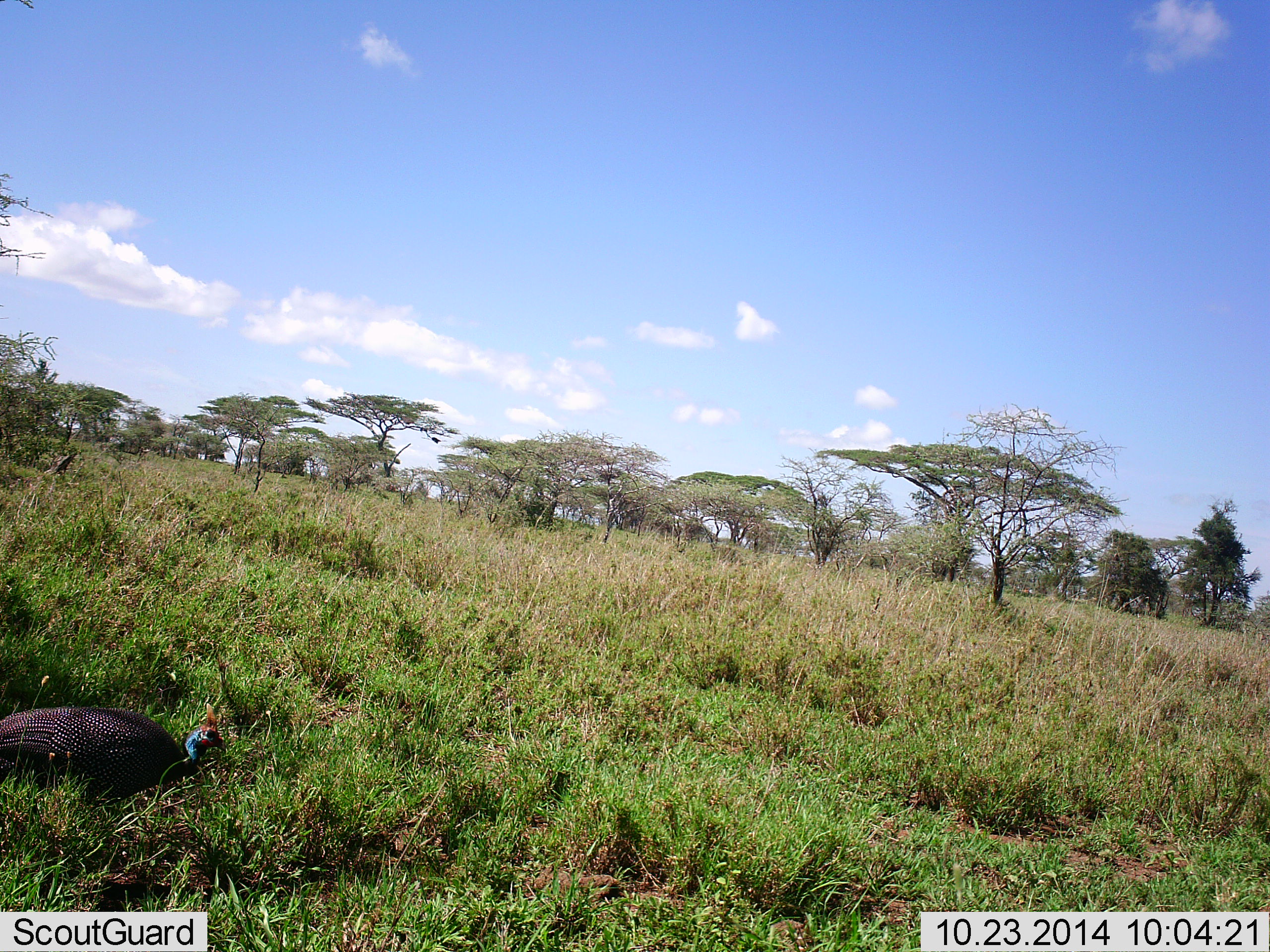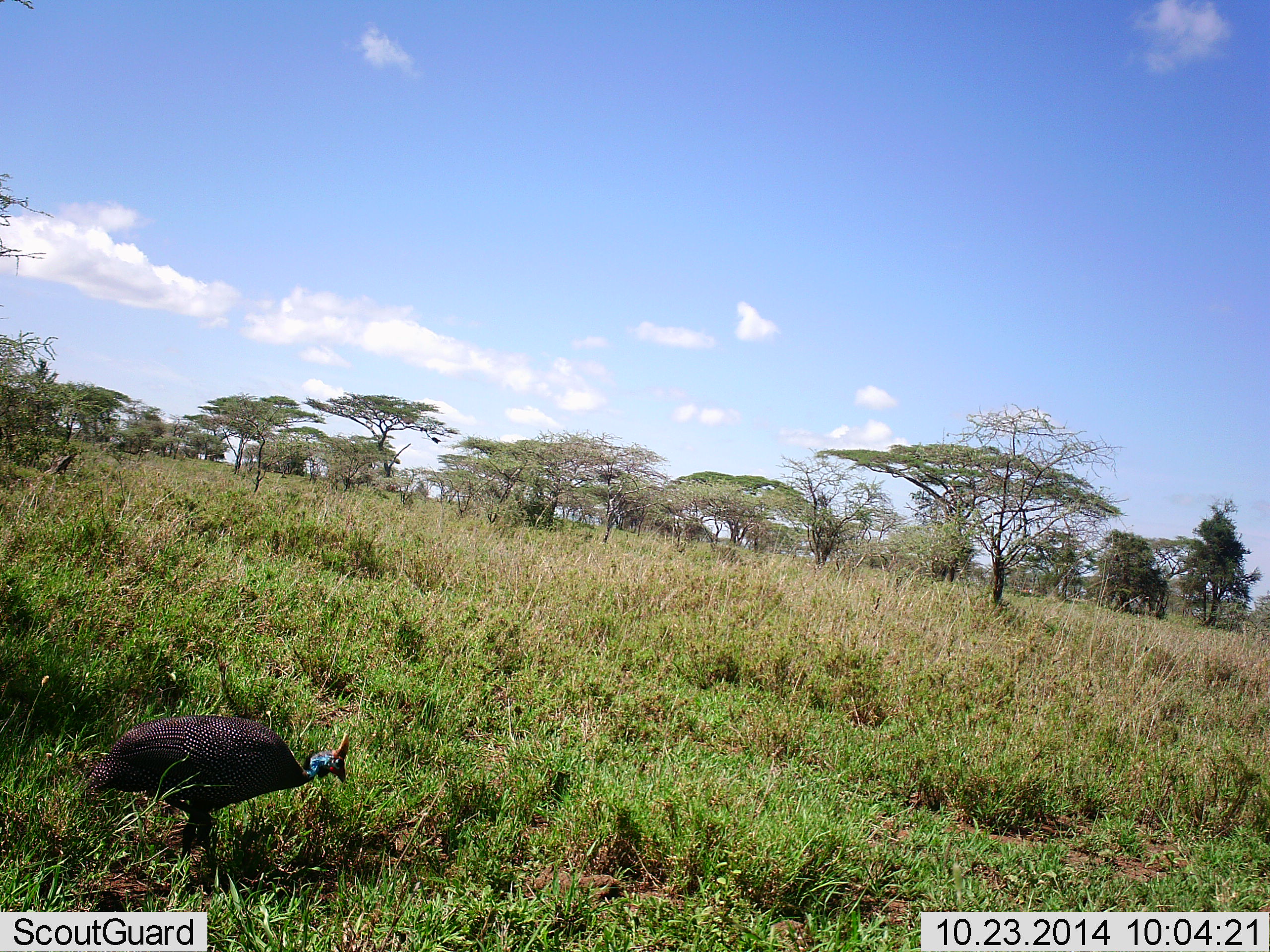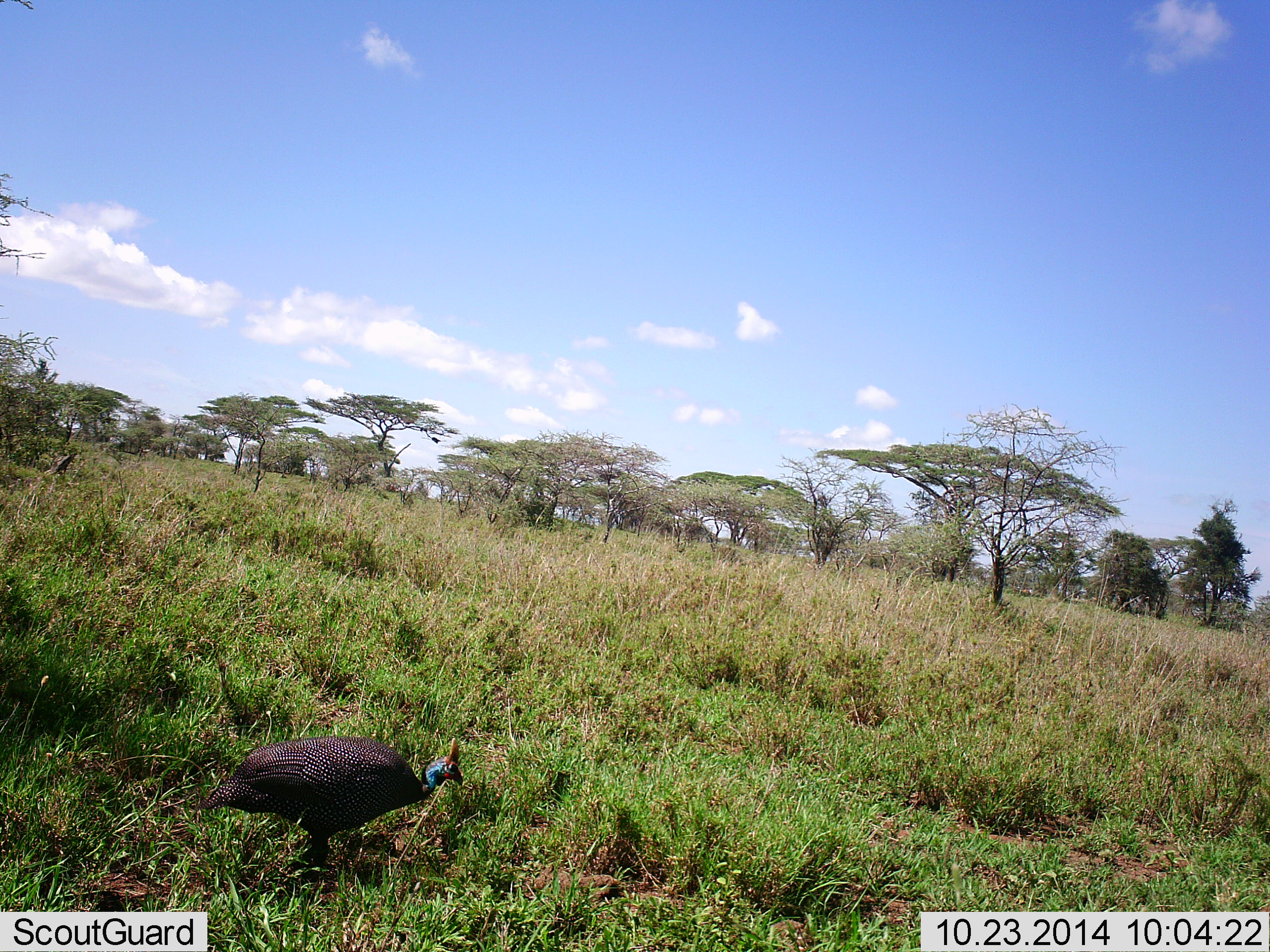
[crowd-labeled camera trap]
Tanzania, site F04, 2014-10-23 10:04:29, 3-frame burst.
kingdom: Animalia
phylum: Chordata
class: Aves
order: Galliformes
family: Numididae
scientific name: Numididae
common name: guinea fowl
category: guineafowl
Guineafowl (guinea fowl) (Numididae), count 1. Behavior (volunteer vote fractions): standing 30%, resting 0%, moving 90%, interacting 0%. Young present (vote fraction): 0%. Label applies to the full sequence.